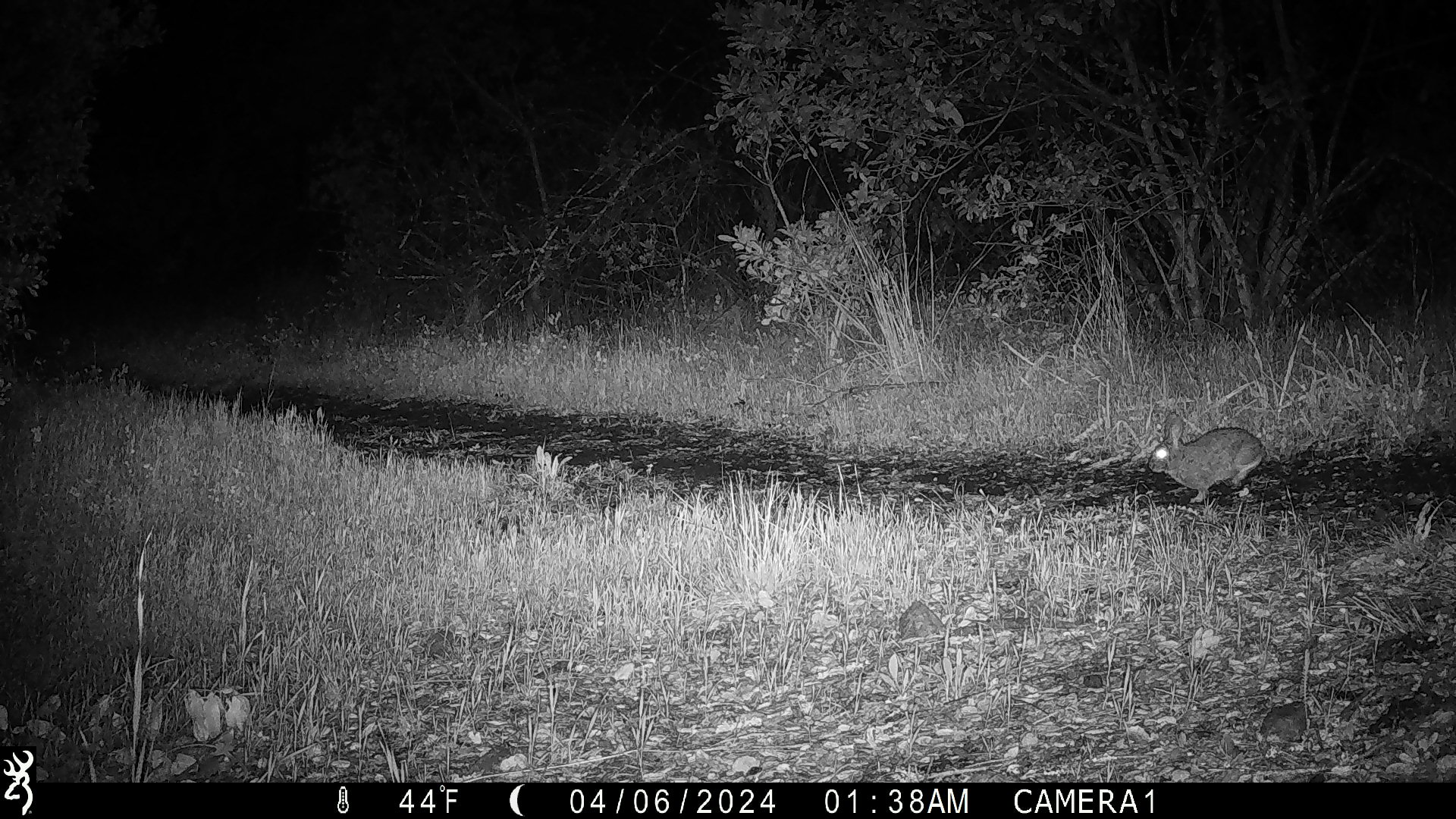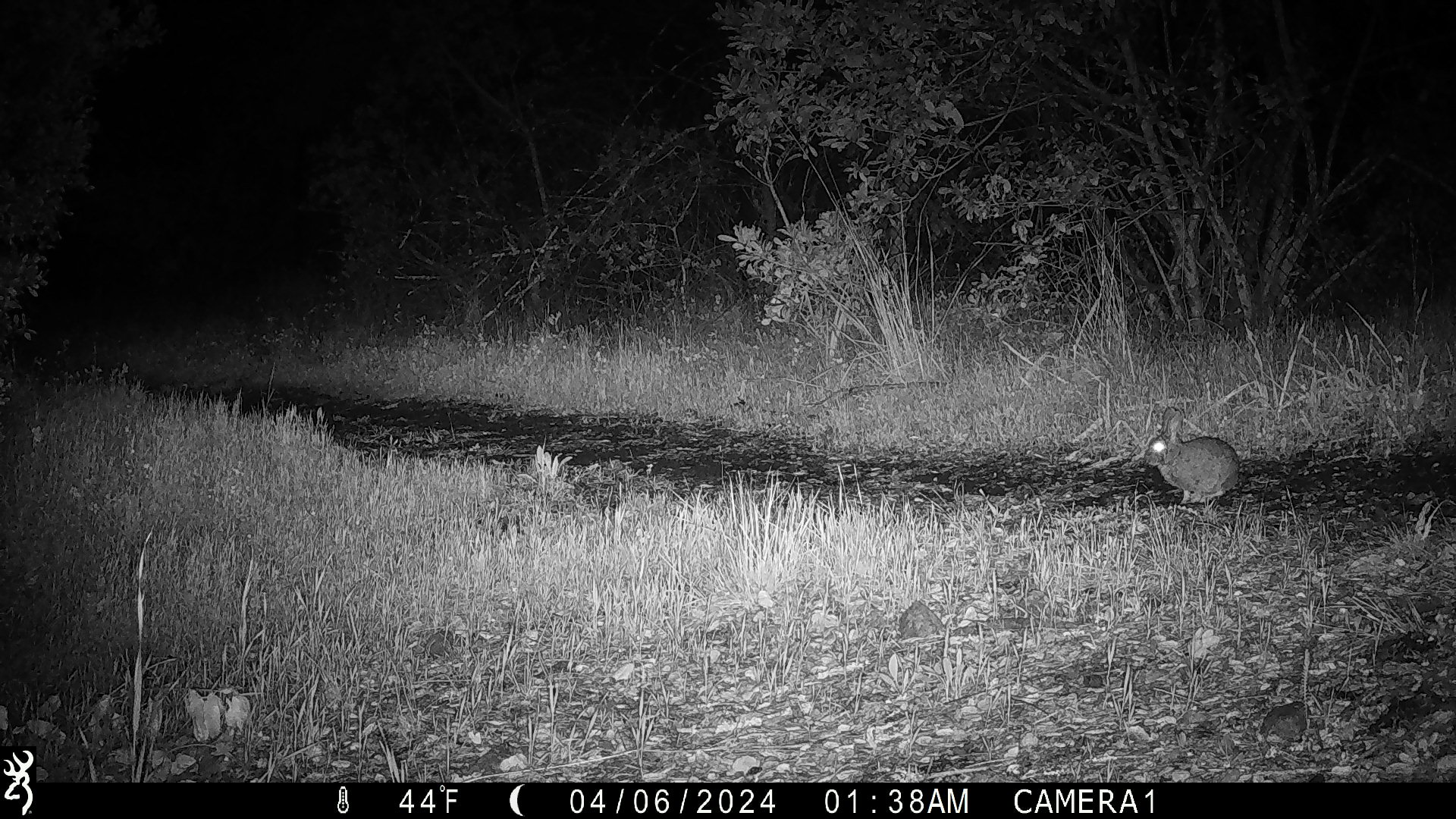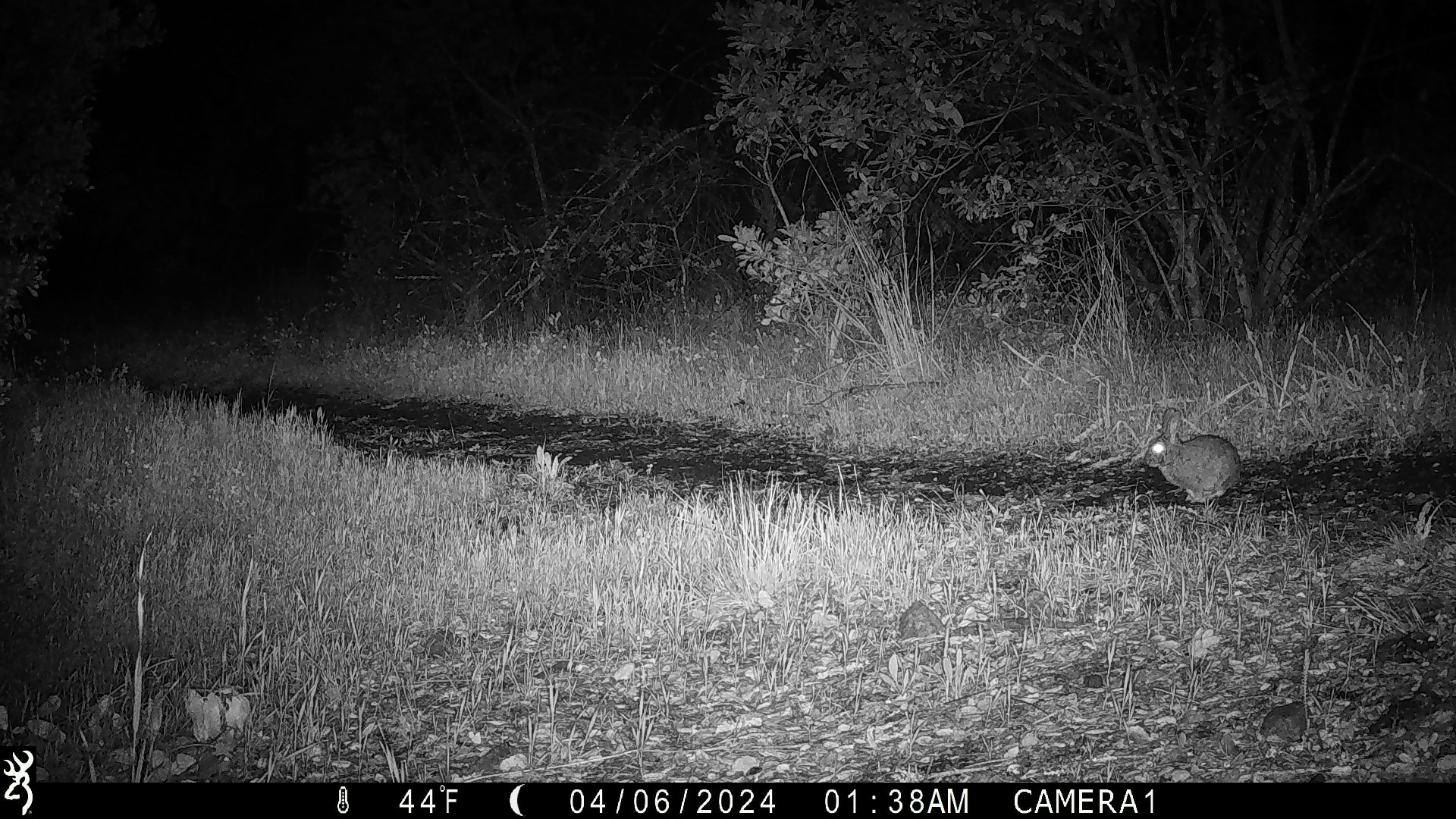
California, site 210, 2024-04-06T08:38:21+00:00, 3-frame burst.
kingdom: Animalia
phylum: Chordata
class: Mammalia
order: Lagomorpha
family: Leporidae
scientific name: Leporidae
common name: rabbit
Rabbit (Leporidae).